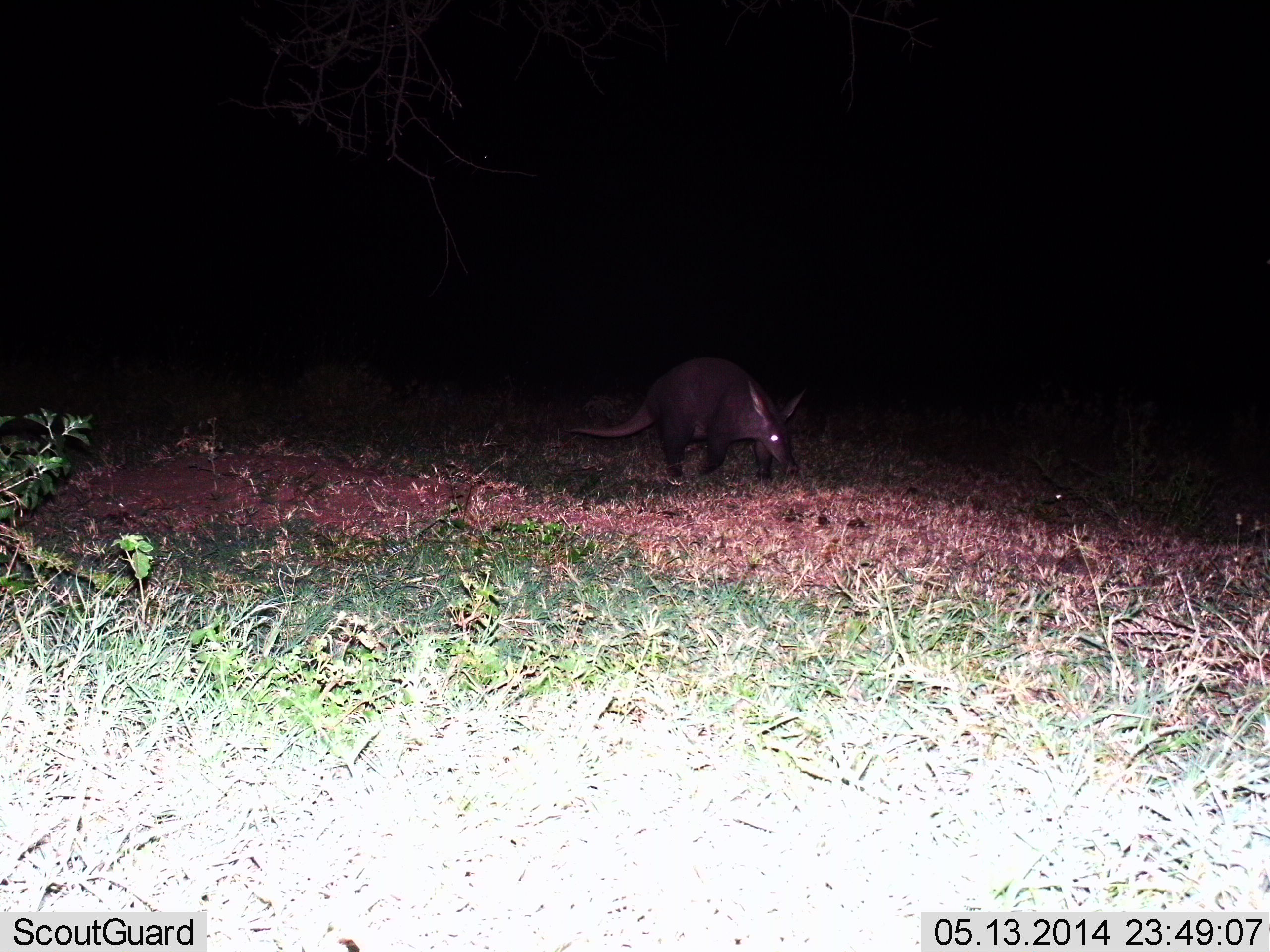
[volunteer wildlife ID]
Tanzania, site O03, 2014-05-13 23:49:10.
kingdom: Animalia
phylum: Chordata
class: Mammalia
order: Tubulidentata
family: Orycteropodidae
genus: Orycteropus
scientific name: Orycteropus afer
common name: aardvark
Aardvark (Orycteropus afer), count 1. Behavior (volunteer vote fractions): standing 40%, resting 0%, moving 70%, interacting 0%. Young present (vote fraction): 0%. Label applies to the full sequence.